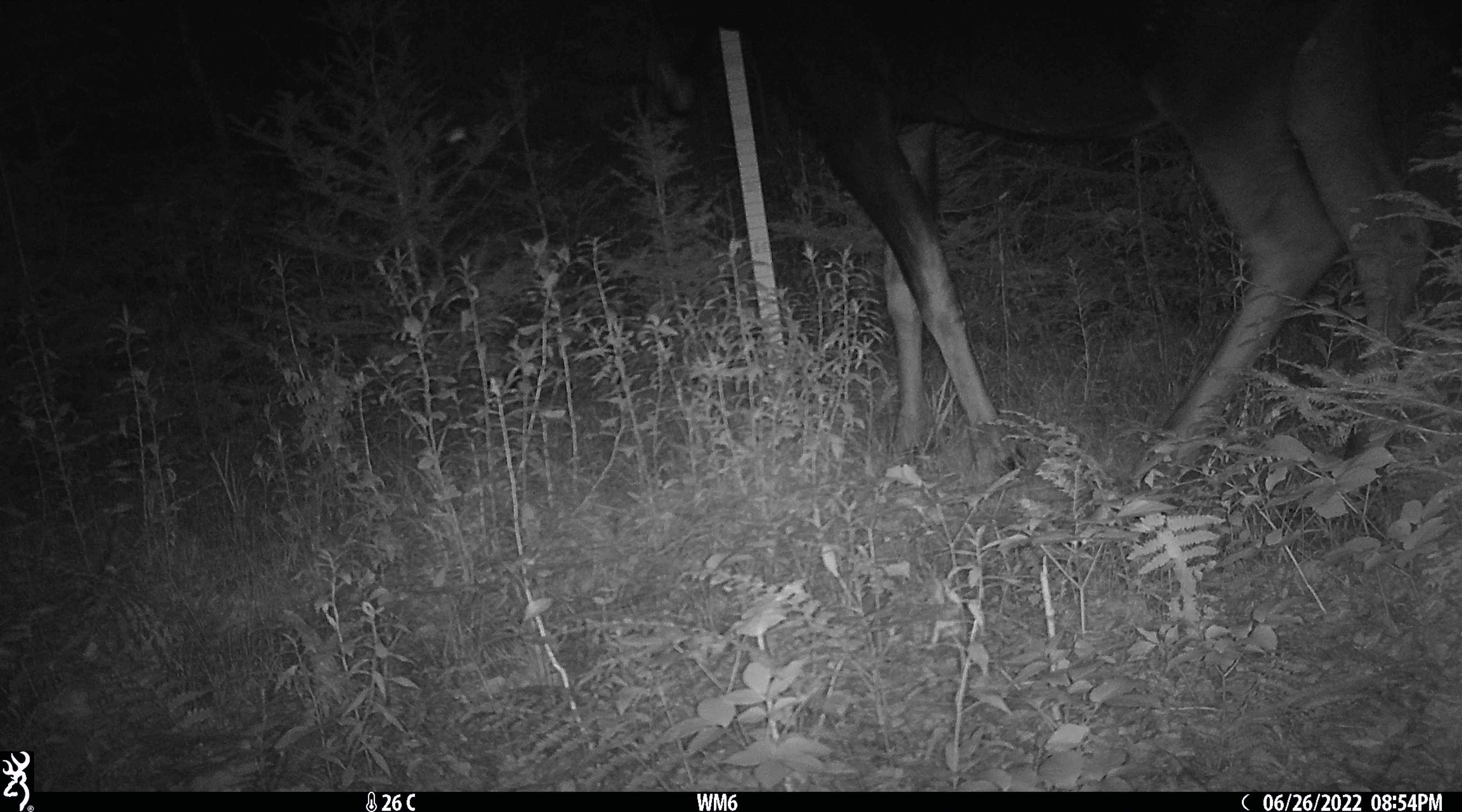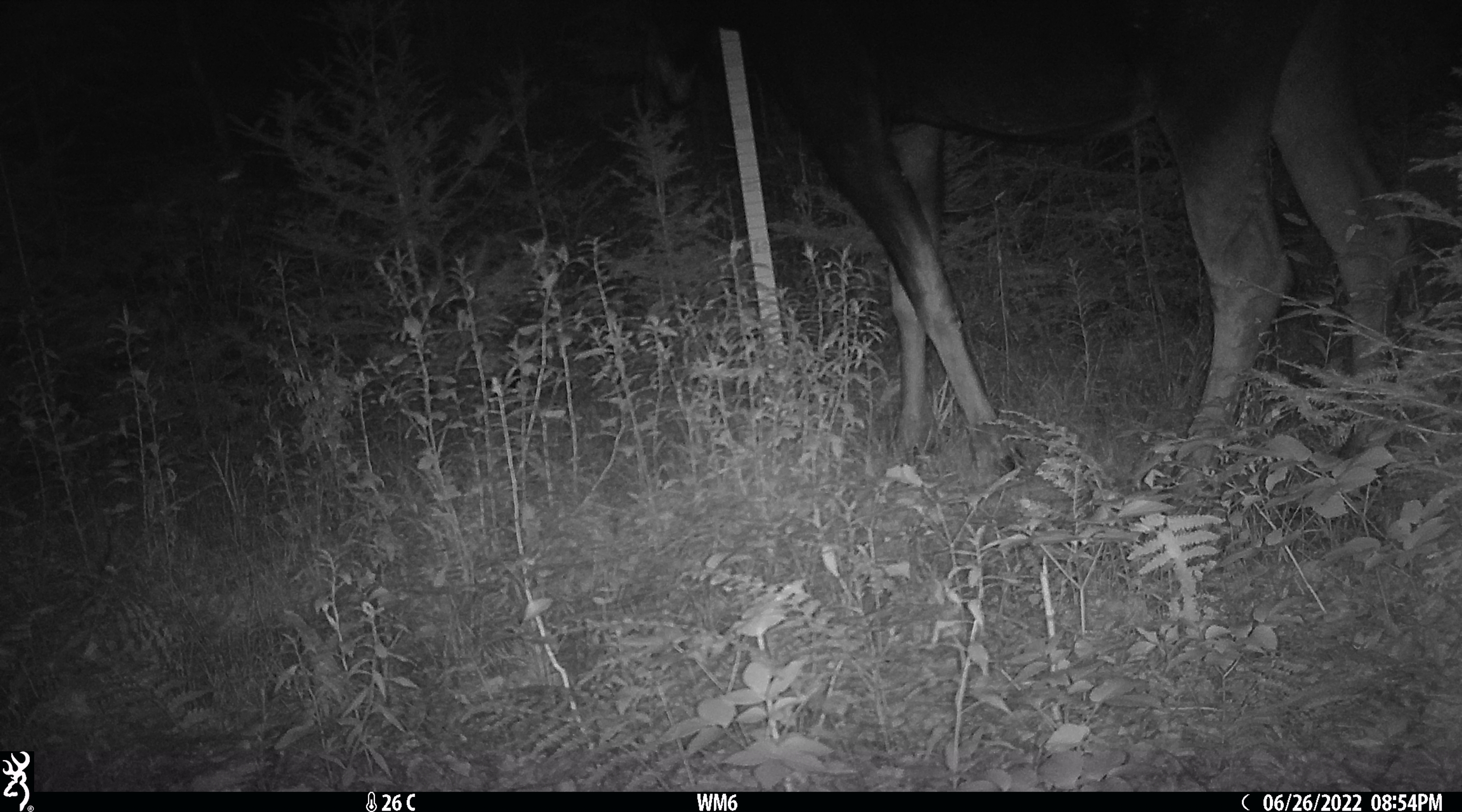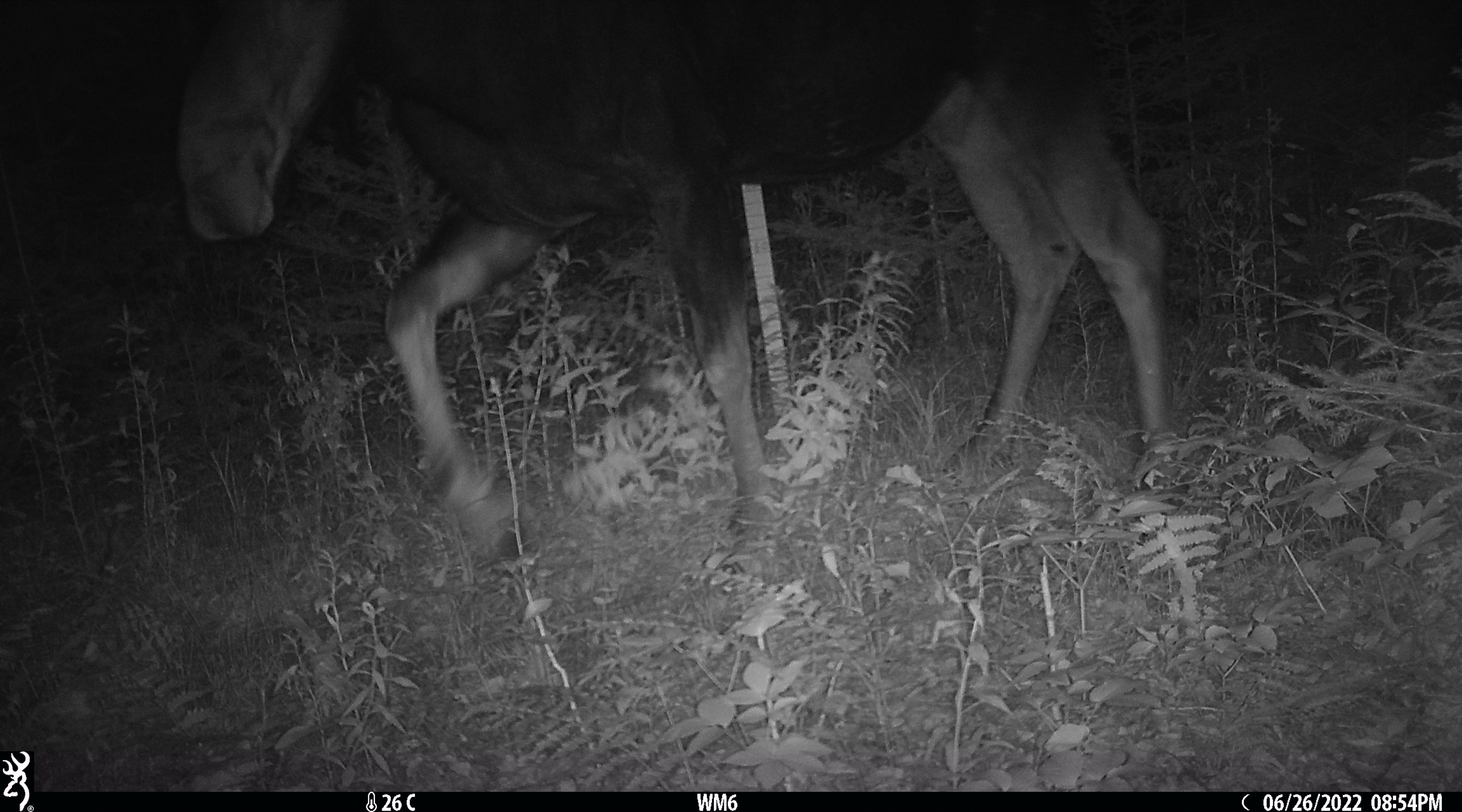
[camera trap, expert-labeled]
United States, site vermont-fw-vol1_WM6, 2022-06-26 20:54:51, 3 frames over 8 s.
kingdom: Animalia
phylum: Chordata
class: Mammalia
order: Artiodactyla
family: Cervidae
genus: Alces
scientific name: Alces alces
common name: moose